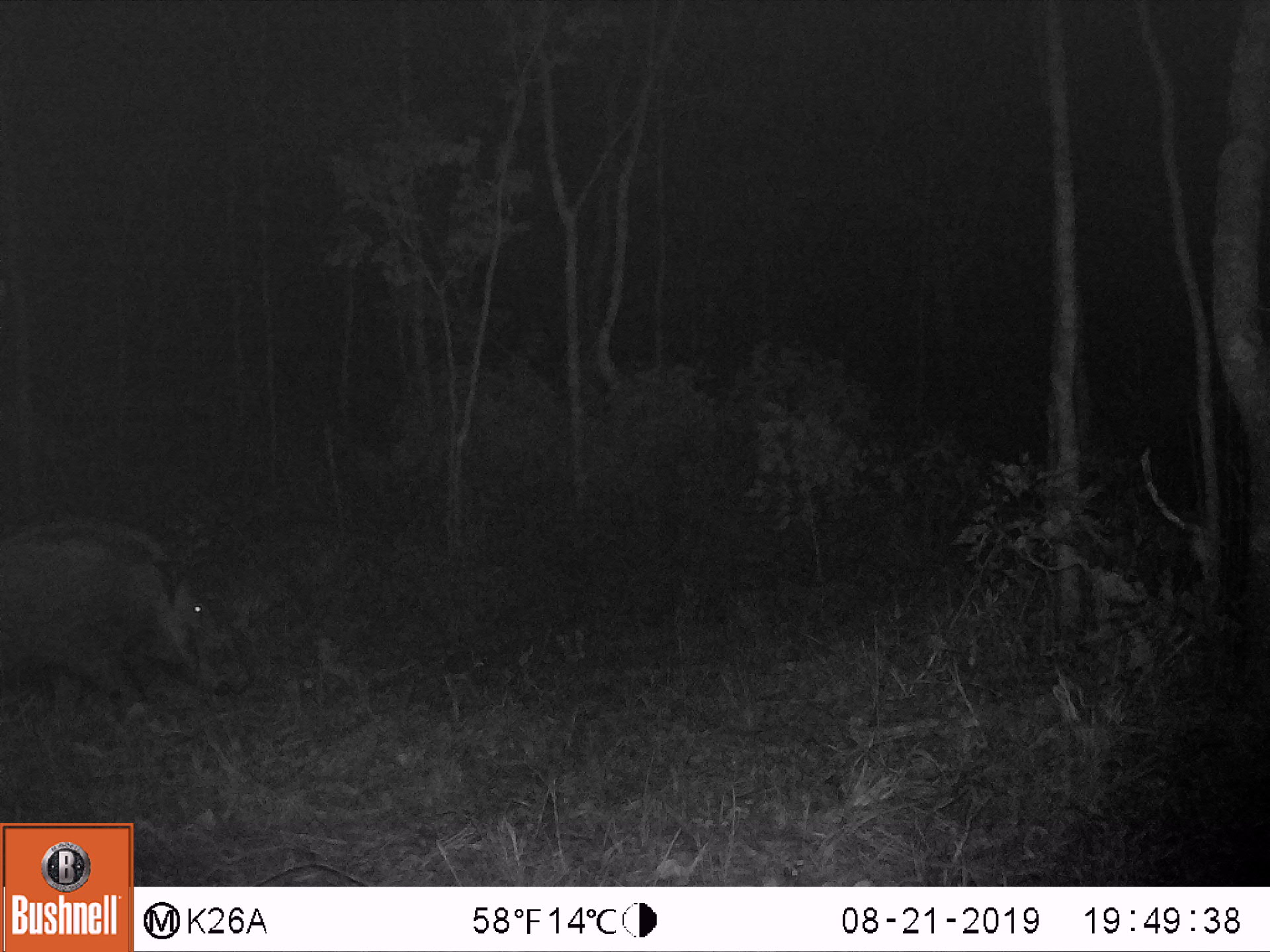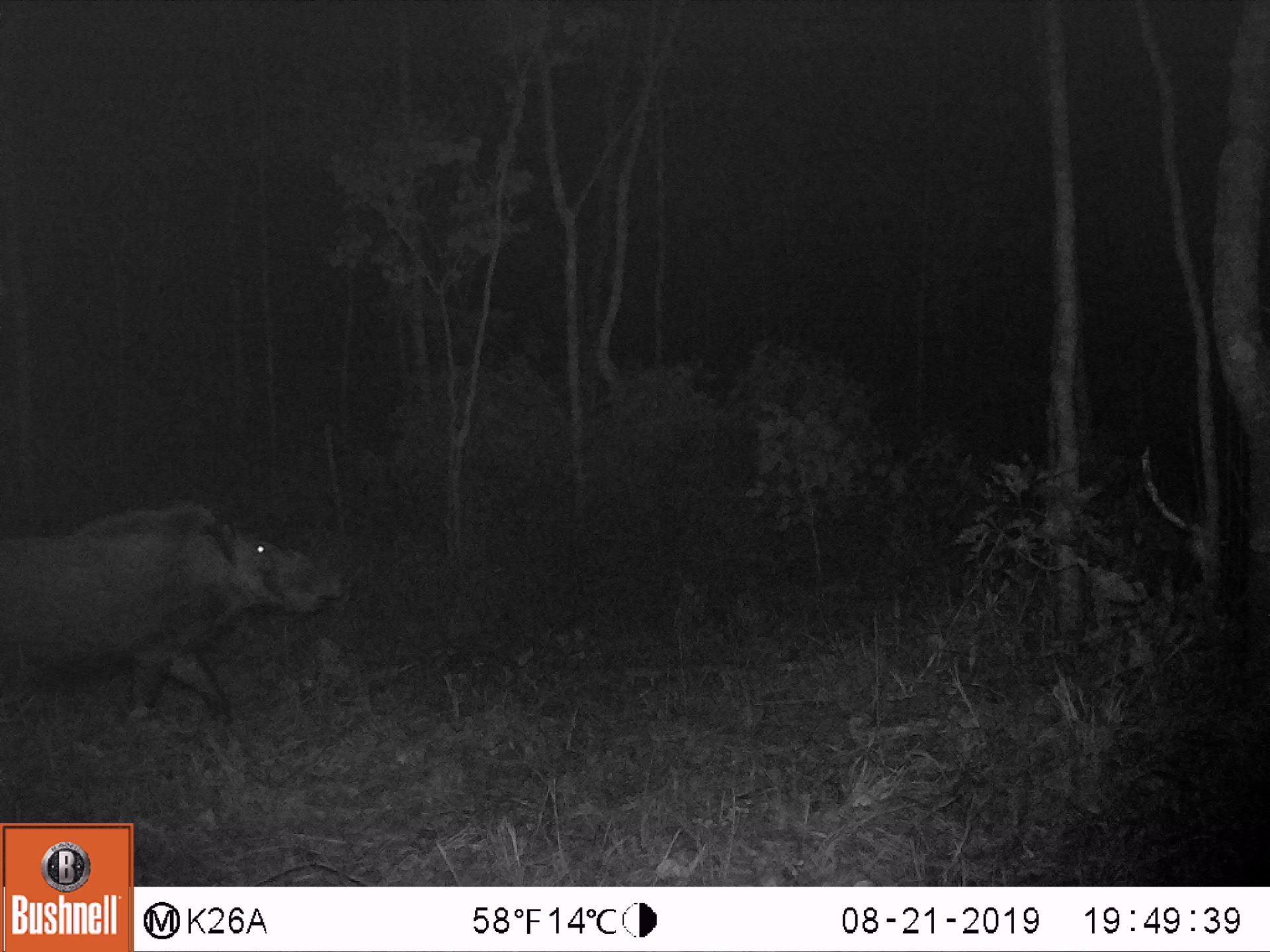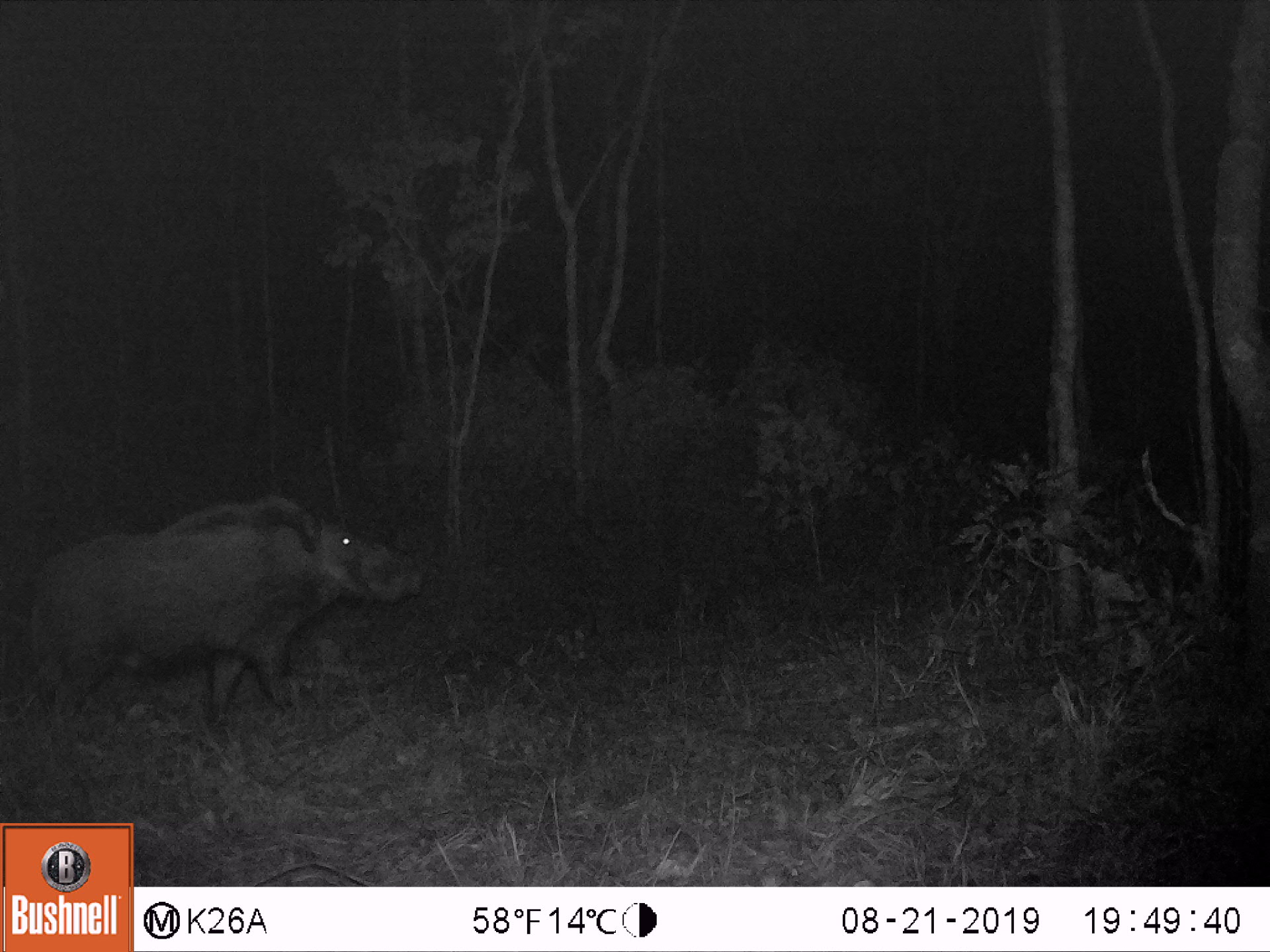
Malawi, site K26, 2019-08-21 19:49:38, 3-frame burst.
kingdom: Animalia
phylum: Chordata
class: Mammalia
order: Artiodactyla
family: Suidae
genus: Potamochoerus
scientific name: Potamochoerus larvatus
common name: bushpig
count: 1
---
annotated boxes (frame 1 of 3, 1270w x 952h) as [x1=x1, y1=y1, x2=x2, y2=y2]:
bushpig: [x1=1, y1=504, x2=249, y2=736]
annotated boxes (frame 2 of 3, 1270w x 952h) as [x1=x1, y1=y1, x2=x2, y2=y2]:
bushpig: [x1=0, y1=492, x2=351, y2=758]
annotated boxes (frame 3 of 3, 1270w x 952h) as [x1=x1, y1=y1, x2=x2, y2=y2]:
bushpig: [x1=26, y1=490, x2=422, y2=723]